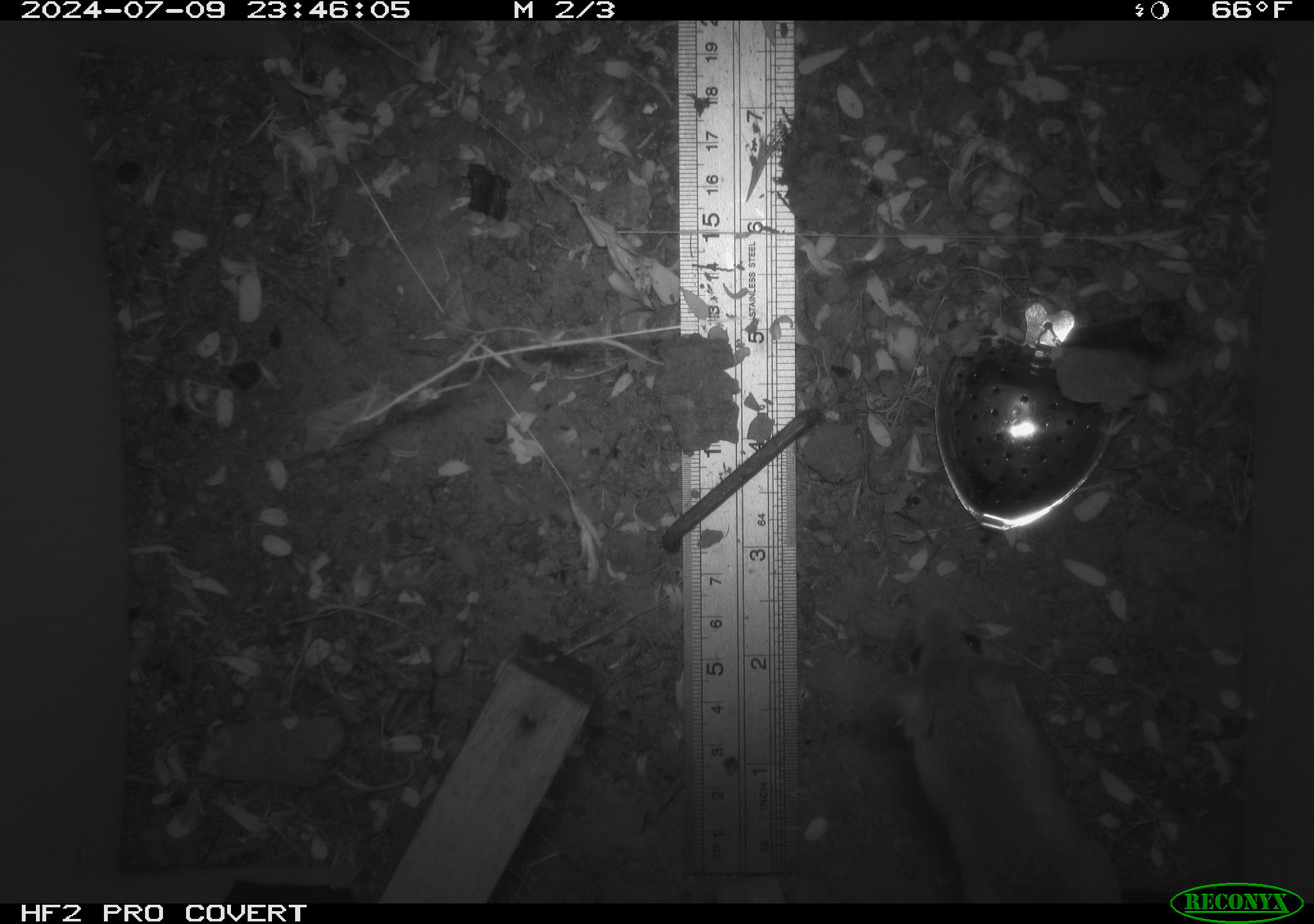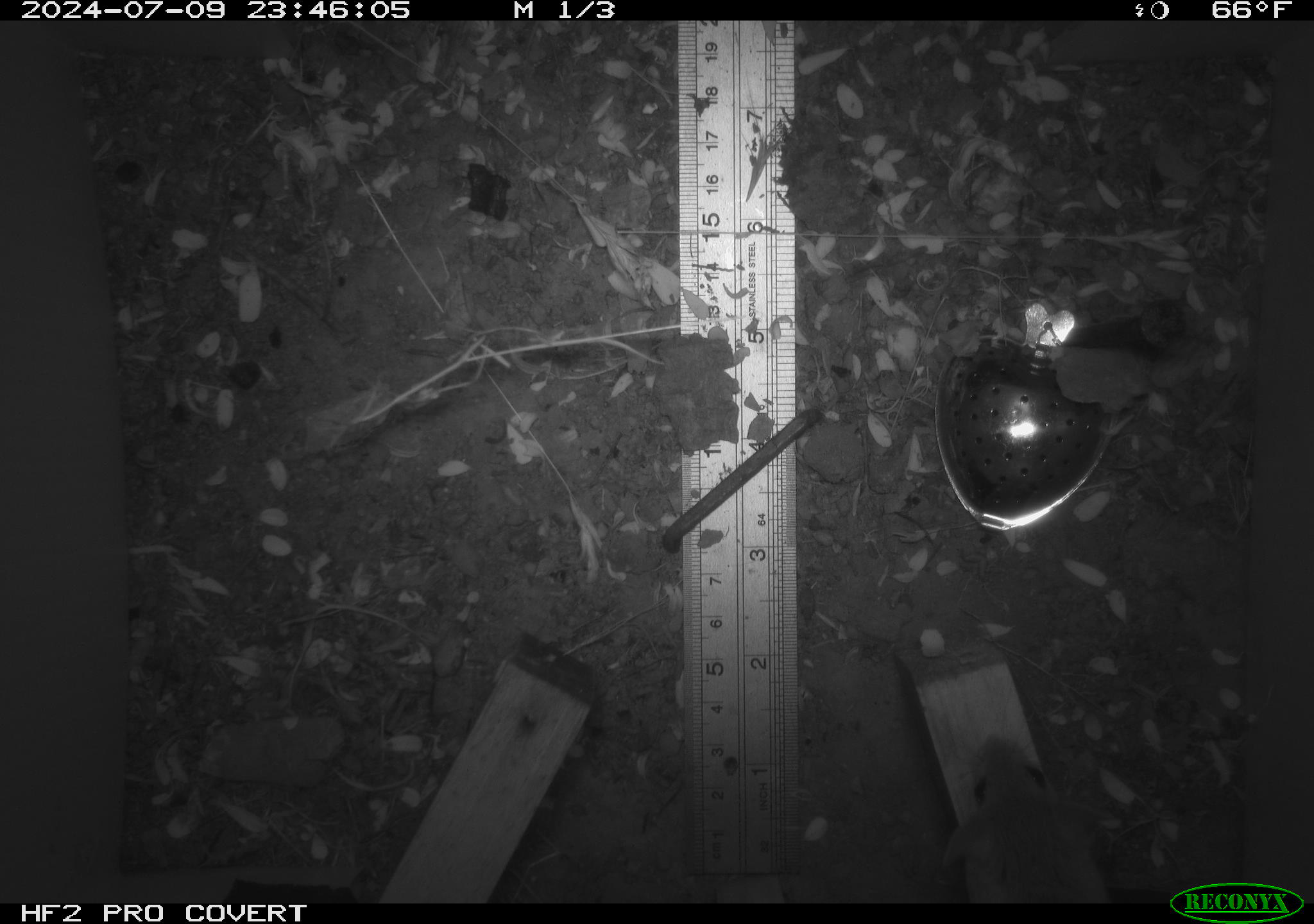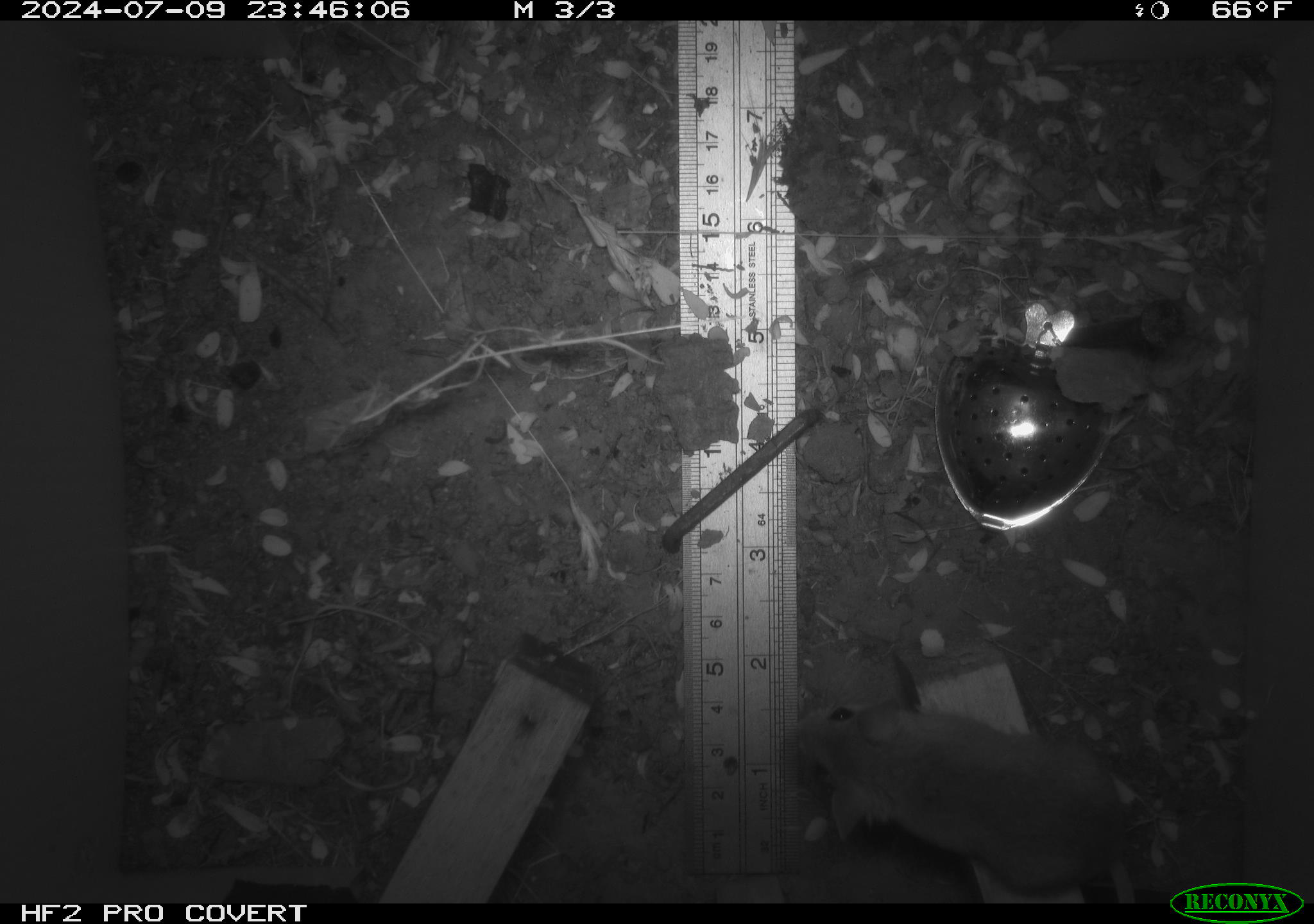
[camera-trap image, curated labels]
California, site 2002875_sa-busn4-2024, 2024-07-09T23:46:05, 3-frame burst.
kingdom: Animalia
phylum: Chordata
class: Mammalia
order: Rodentia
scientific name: Rodentia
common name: rodent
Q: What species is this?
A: Rodent (Rodentia).